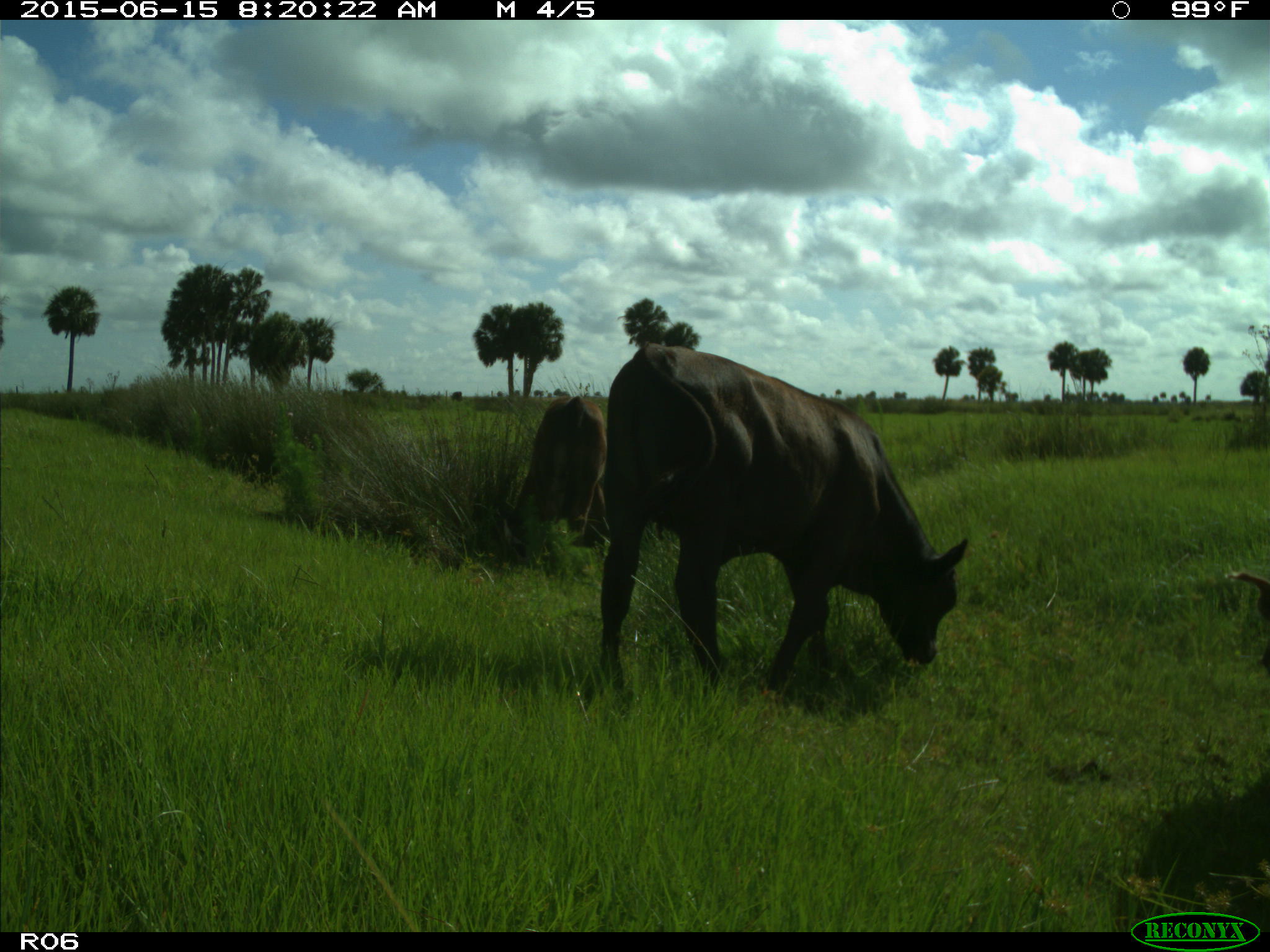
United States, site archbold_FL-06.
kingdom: Animalia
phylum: Chordata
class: Mammalia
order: Artiodactyla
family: Bovidae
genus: Bos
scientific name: Bos taurus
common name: domestic cow